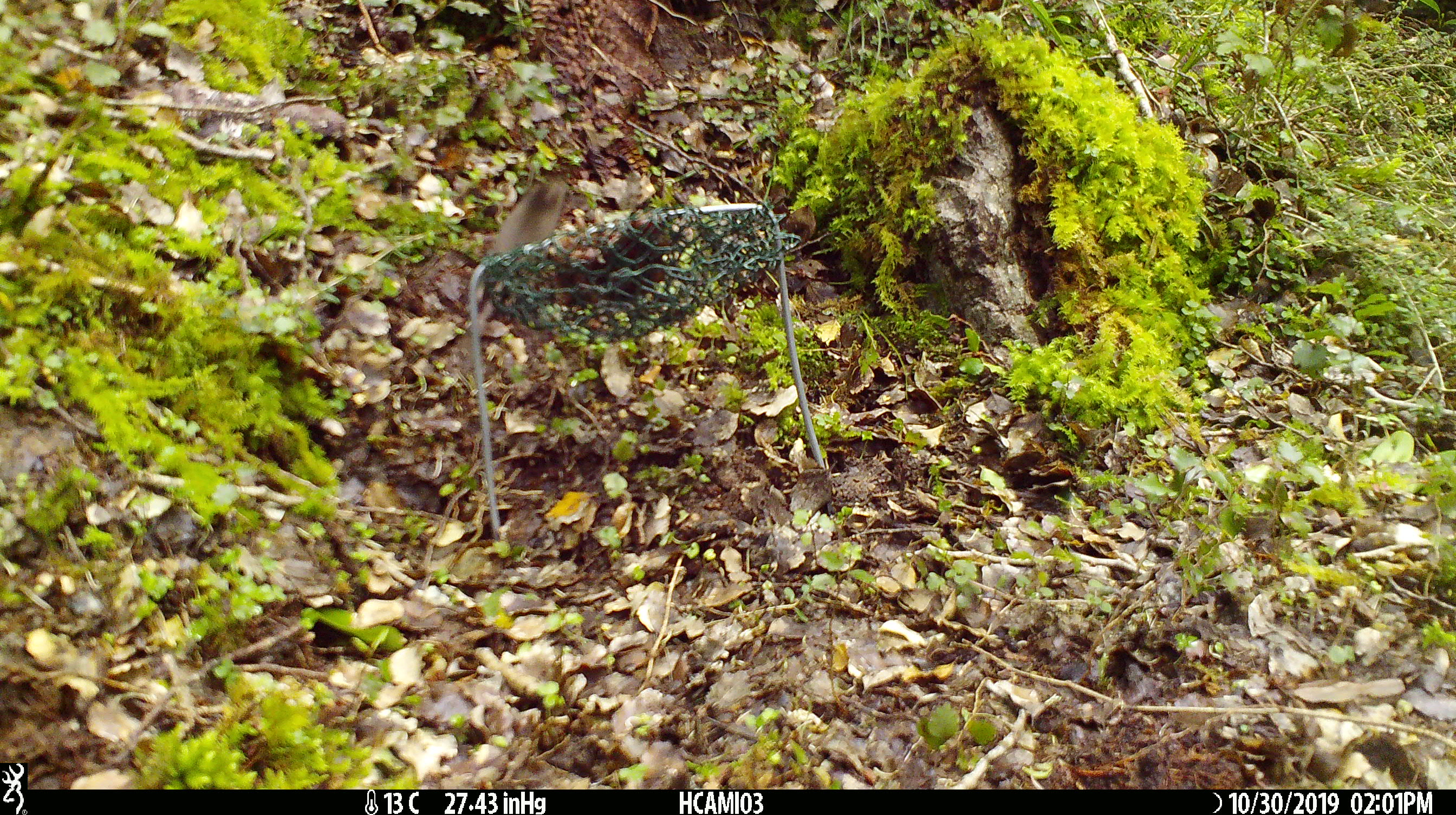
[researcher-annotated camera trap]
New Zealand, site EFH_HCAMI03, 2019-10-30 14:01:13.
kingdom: Animalia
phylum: Chordata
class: Mammalia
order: Rodentia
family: Muridae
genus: Mus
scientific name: Mus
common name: mouse